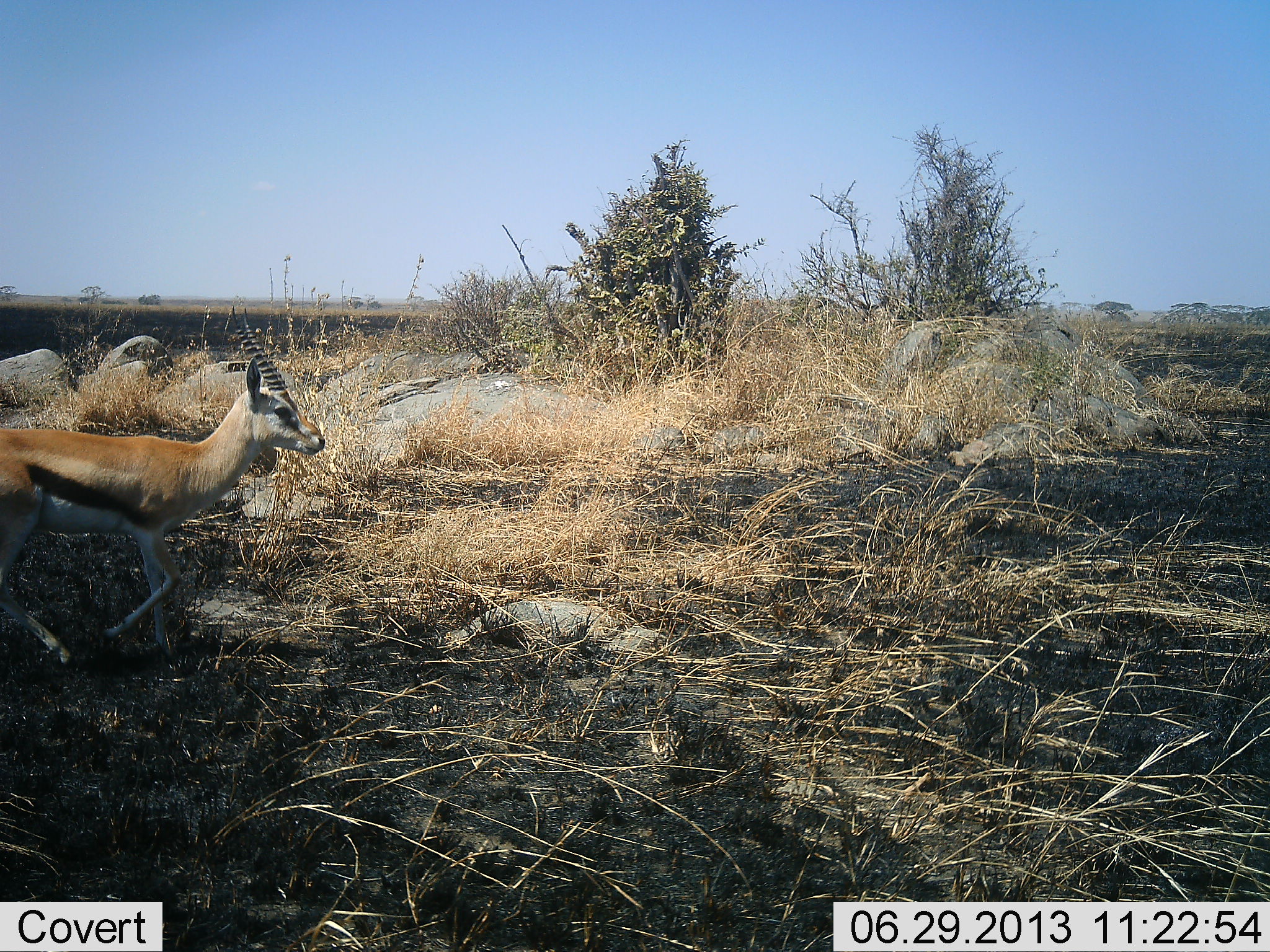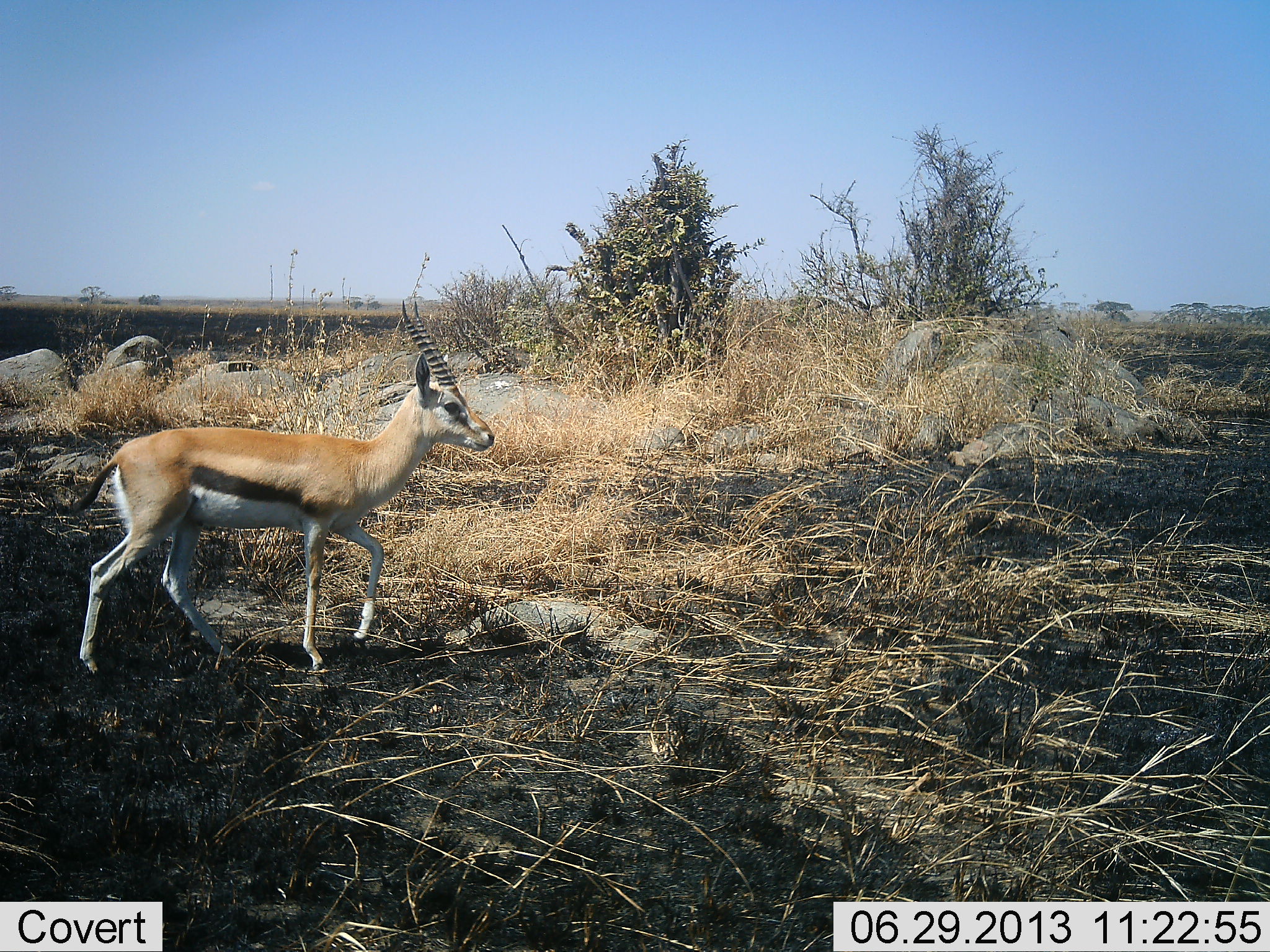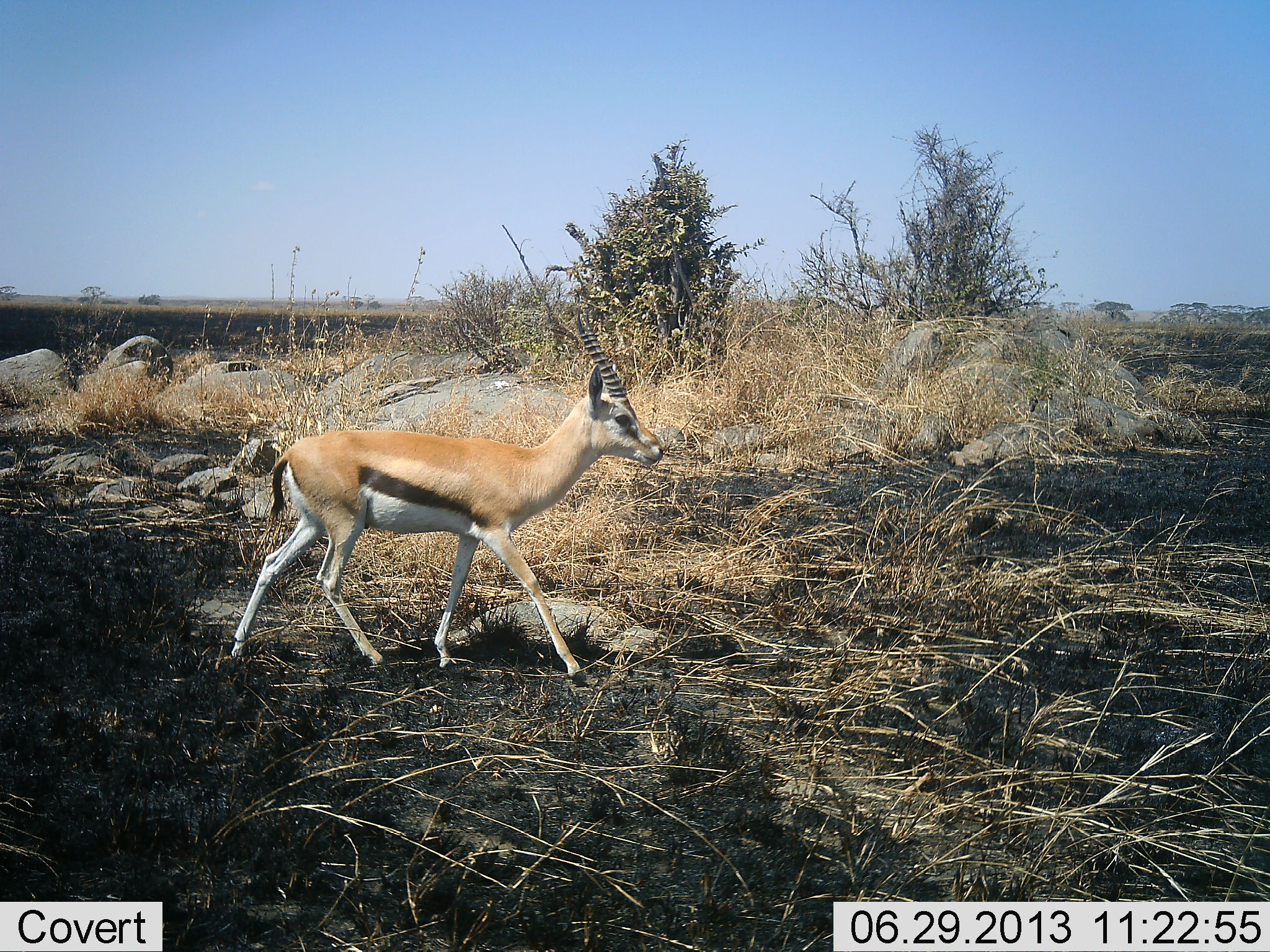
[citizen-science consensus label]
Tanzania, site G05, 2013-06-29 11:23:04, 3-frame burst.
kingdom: Animalia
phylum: Chordata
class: Mammalia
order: Artiodactyla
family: Bovidae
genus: Eudorcas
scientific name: Eudorcas thomsonii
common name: thomson's gazelle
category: gazellethomsons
Gazellethomsons (thomson's gazelle) (Eudorcas thomsonii), count 1. Behavior (volunteer vote fractions): standing 0%, resting 0%, moving 100%, interacting 0%. Young present (vote fraction): 0%. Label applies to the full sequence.